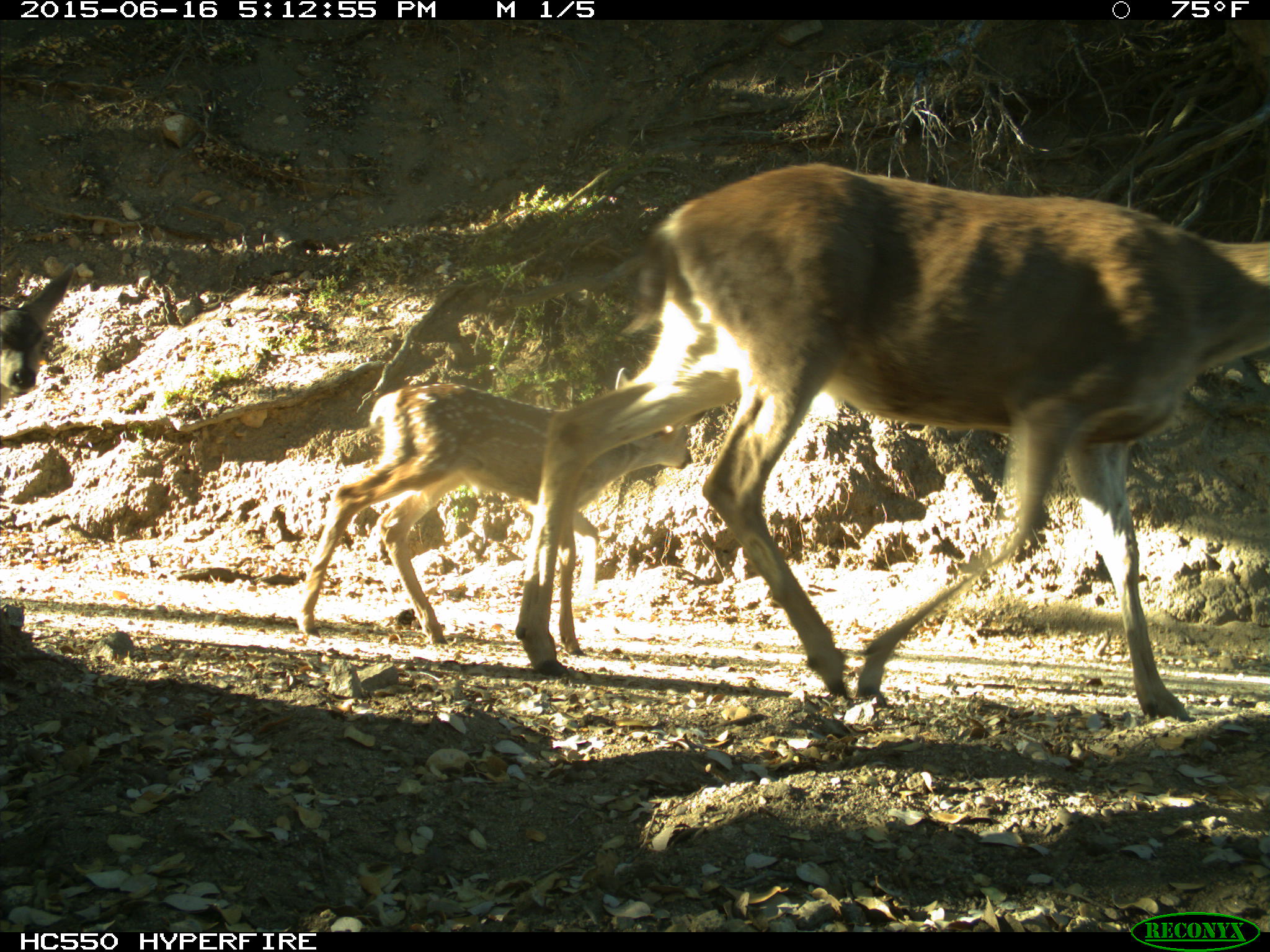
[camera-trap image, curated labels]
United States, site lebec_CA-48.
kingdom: Animalia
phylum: Chordata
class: Mammalia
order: Artiodactyla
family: Cervidae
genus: Odocoileus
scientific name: Odocoileus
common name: deer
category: unidentified deer